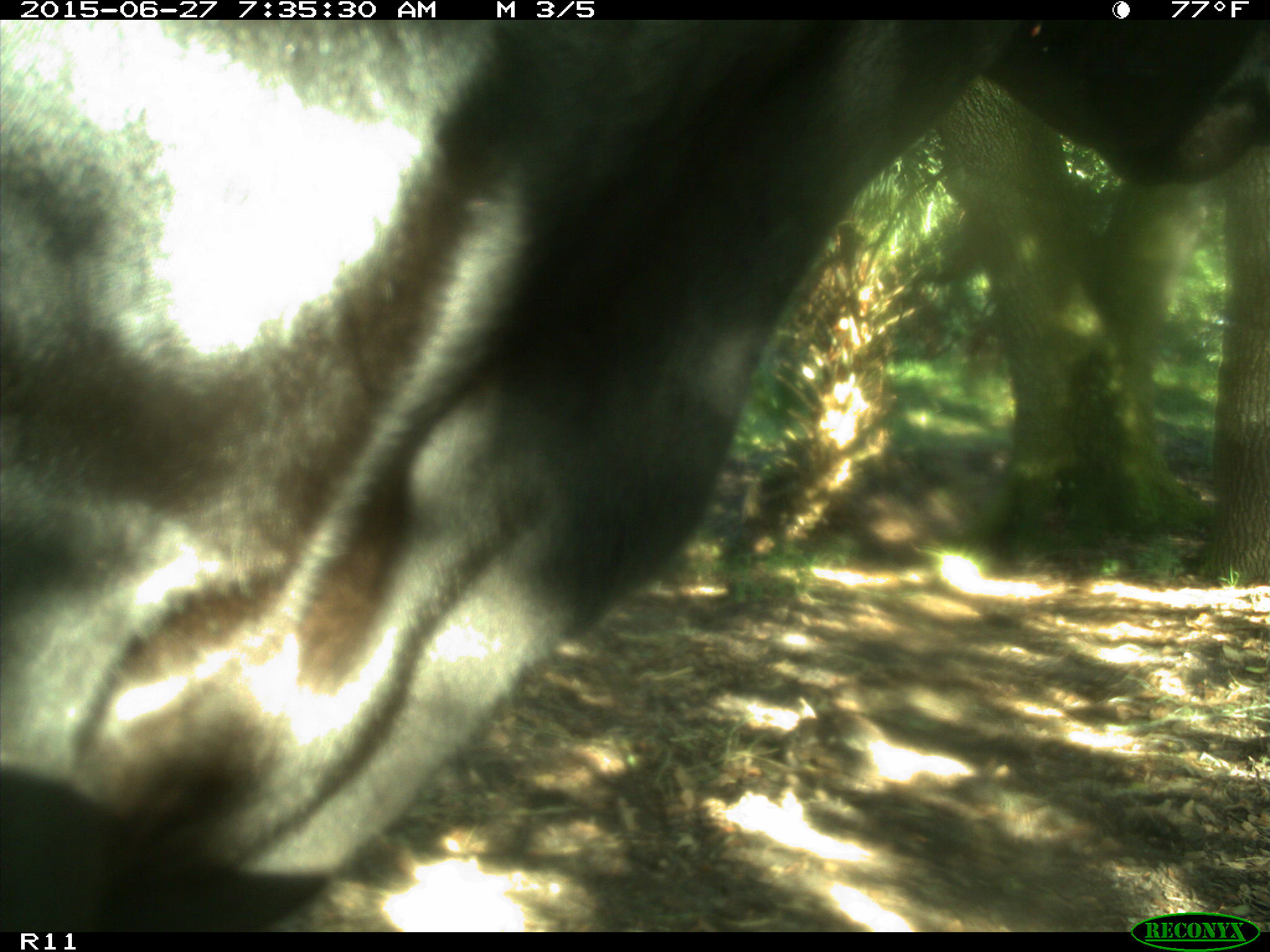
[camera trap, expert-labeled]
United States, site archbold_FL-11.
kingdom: Animalia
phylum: Chordata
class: Mammalia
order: Artiodactyla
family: Bovidae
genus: Bos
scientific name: Bos taurus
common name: domestic cow